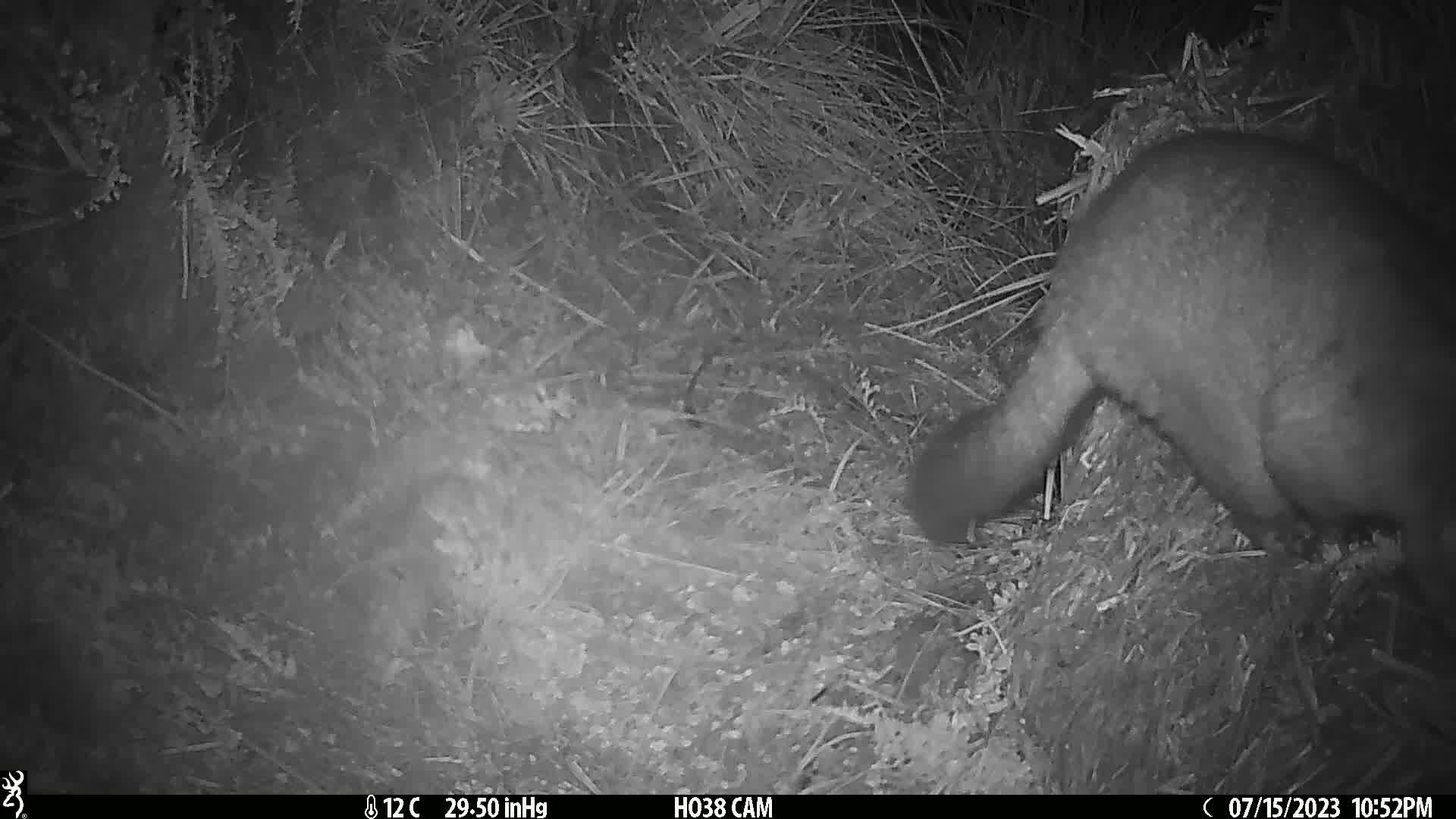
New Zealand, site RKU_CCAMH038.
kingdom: Animalia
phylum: Chordata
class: Mammalia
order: Diprotodontia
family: Phalangeridae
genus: Trichosurus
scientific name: Trichosurus vulpecula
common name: common brushtail possum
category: possum